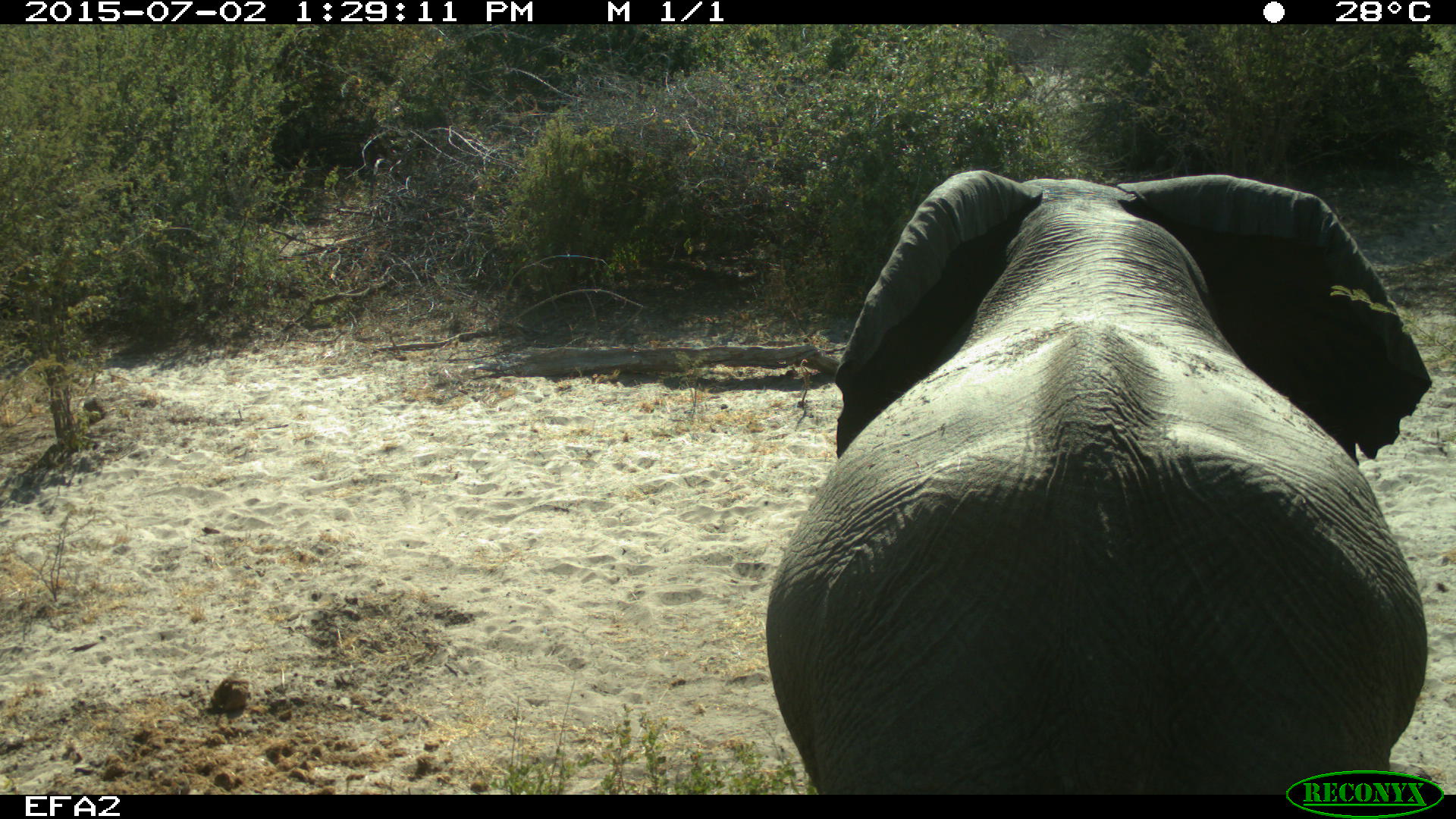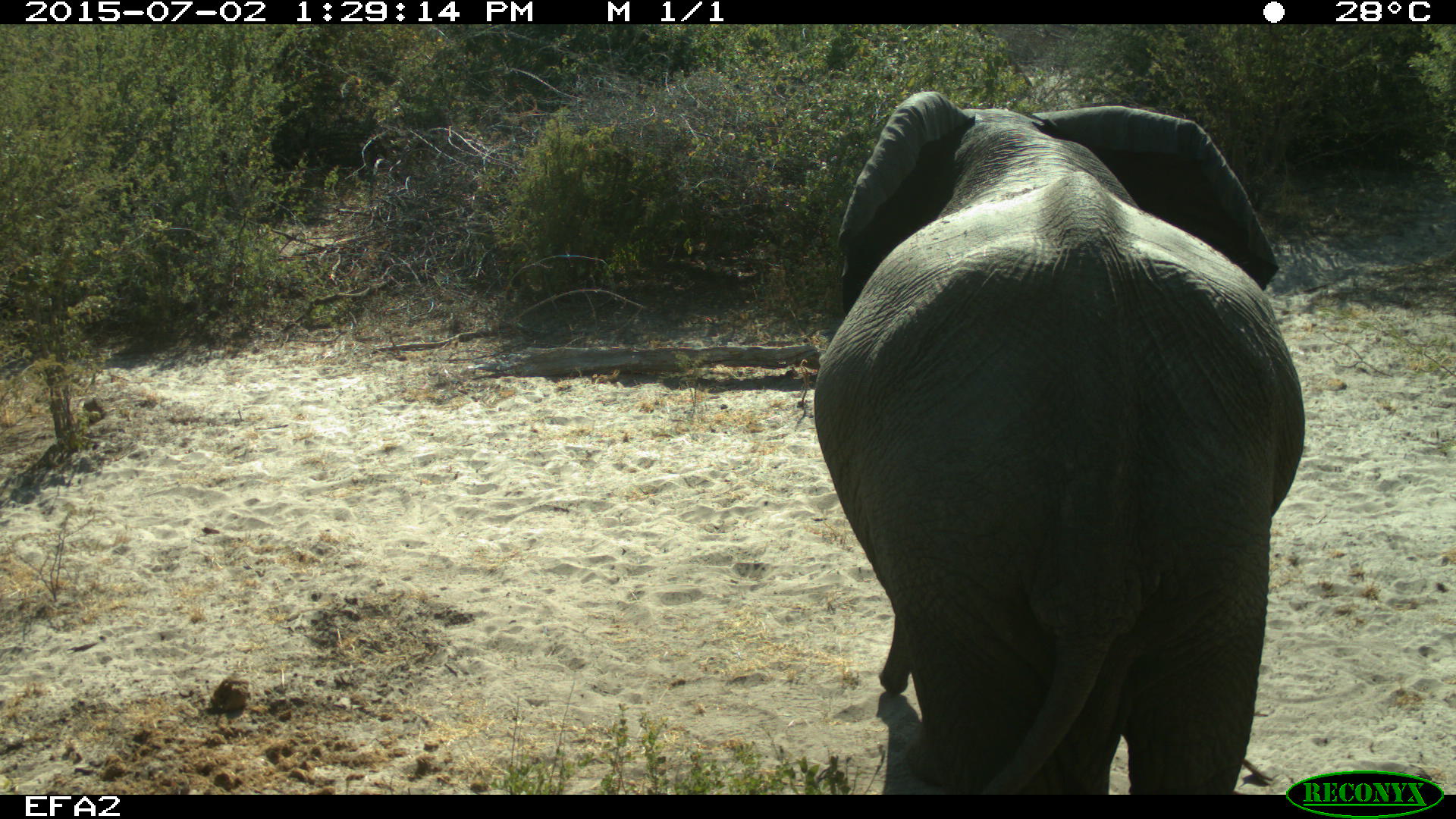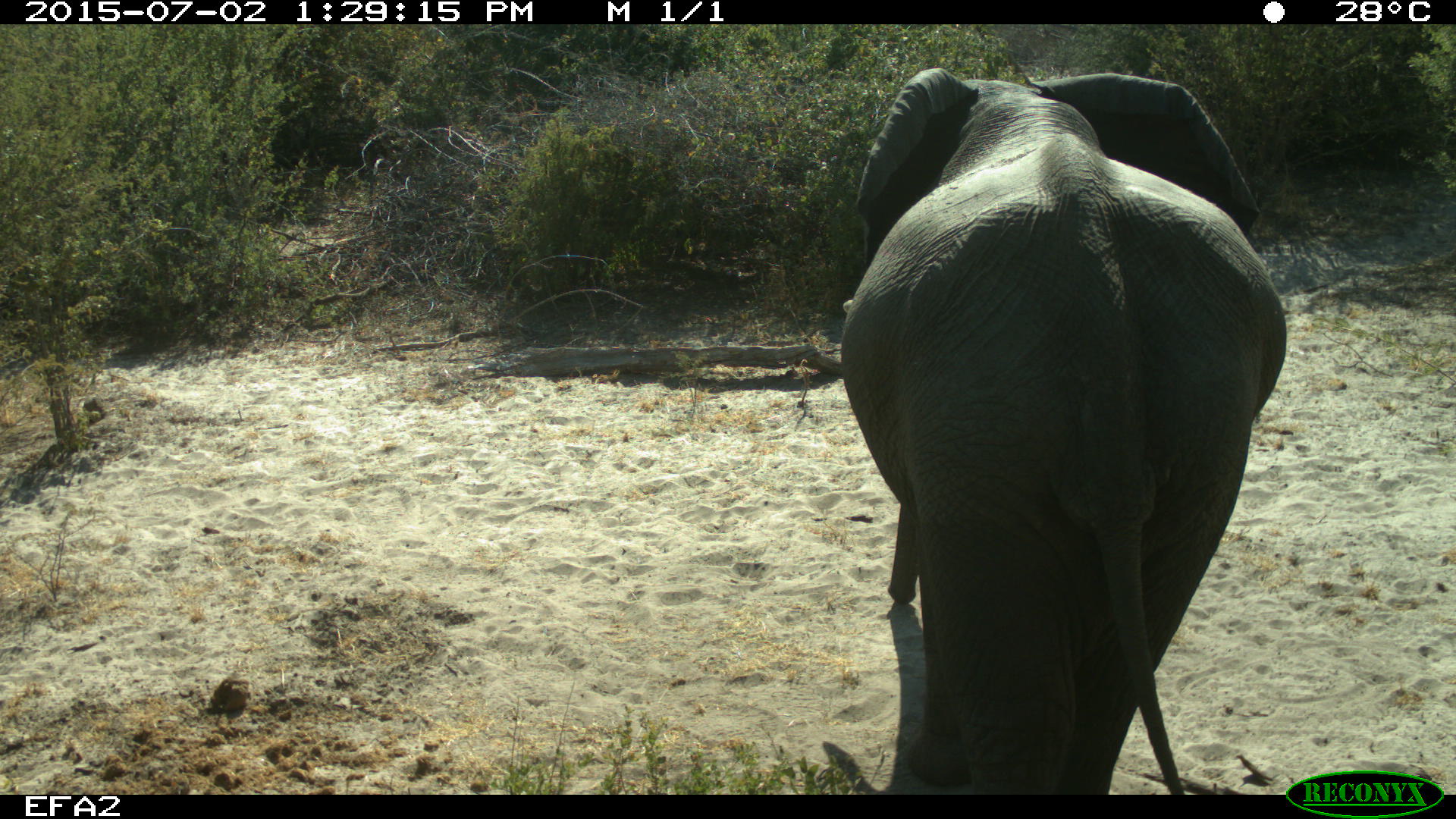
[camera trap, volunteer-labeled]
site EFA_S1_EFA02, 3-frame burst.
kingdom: Animalia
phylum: Chordata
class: Mammalia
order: Proboscidea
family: Elephantidae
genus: Loxodonta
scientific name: Loxodonta africana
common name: african bush elephant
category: elephant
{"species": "elephant (african bush elephant) (Loxodonta africana)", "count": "1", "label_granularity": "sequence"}